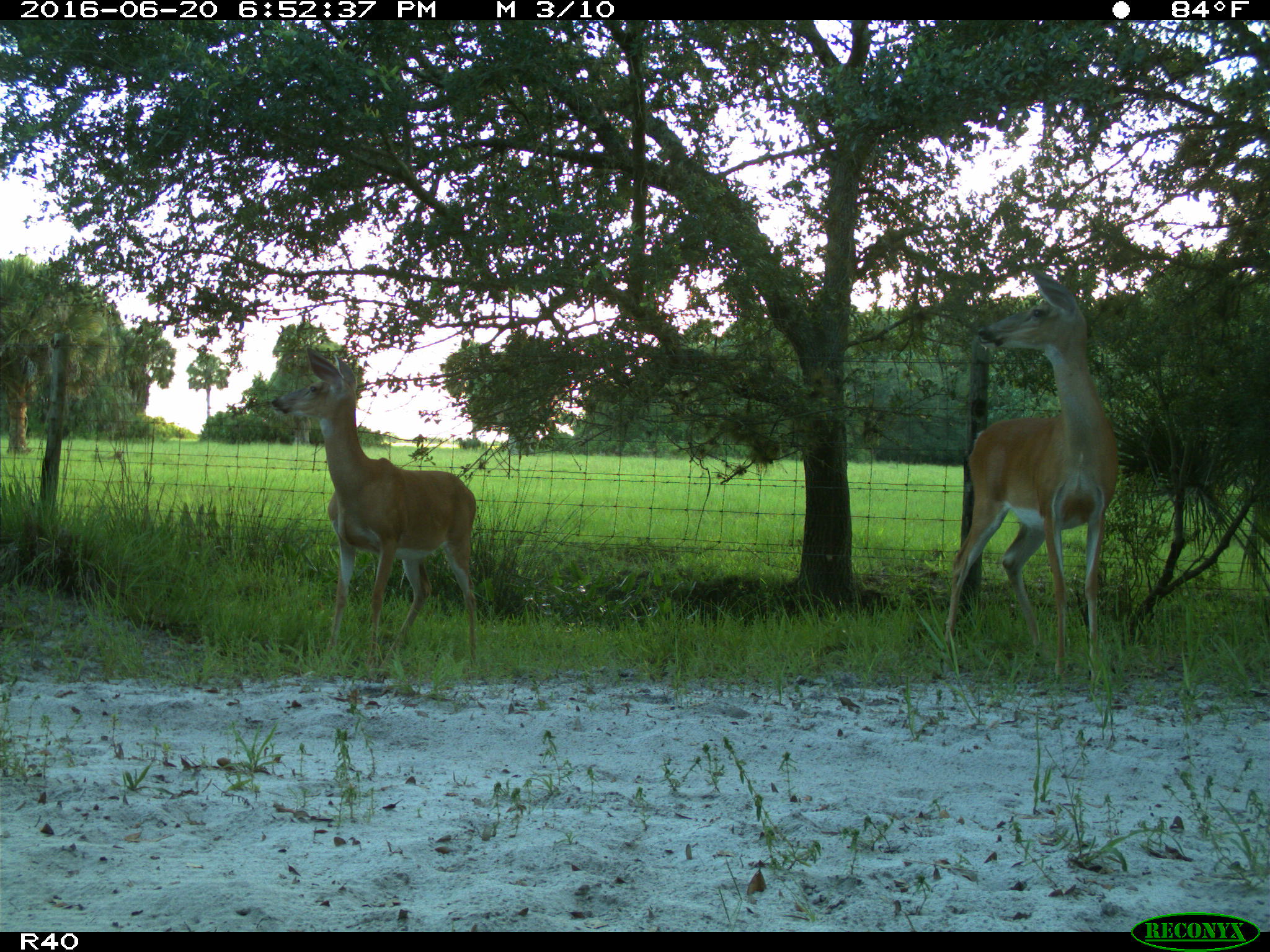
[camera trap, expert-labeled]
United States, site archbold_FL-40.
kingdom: Animalia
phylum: Chordata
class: Mammalia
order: Artiodactyla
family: Cervidae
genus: Odocoileus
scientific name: Odocoileus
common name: deer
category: unidentified deer